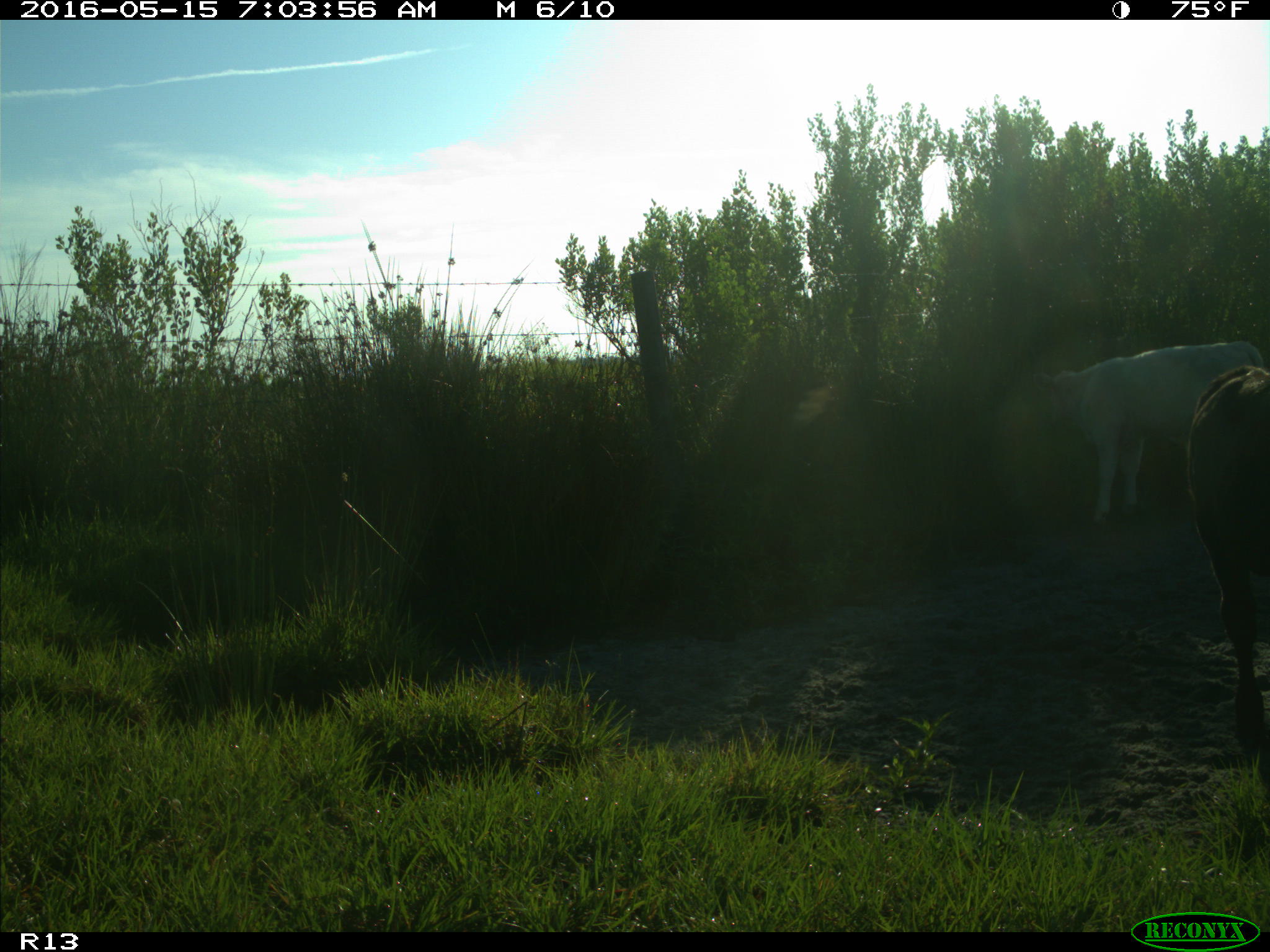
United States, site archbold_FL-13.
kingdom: Animalia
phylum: Chordata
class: Mammalia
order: Artiodactyla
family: Bovidae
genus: Bos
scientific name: Bos taurus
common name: domestic cow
Bos taurus (domestic cow).